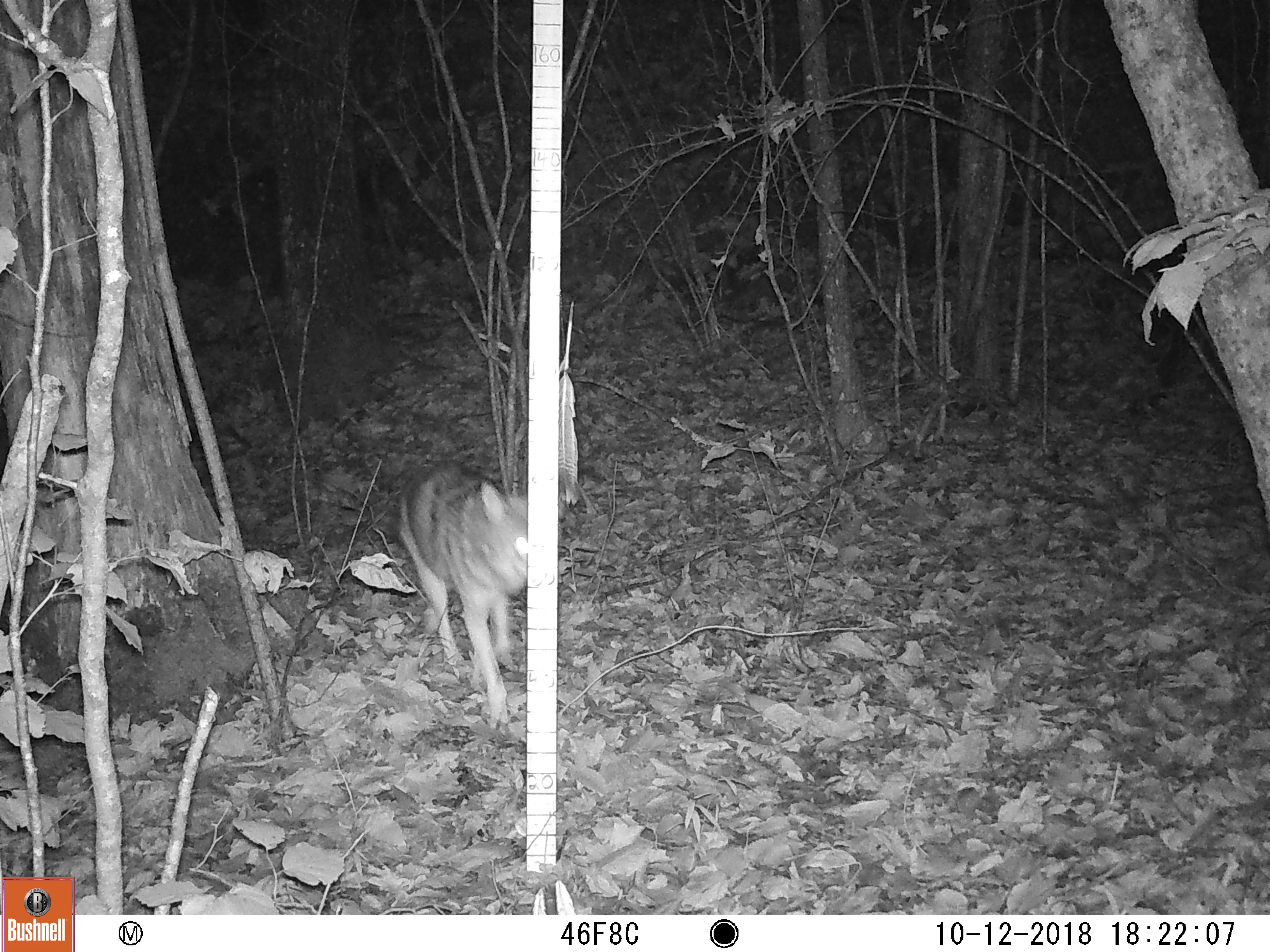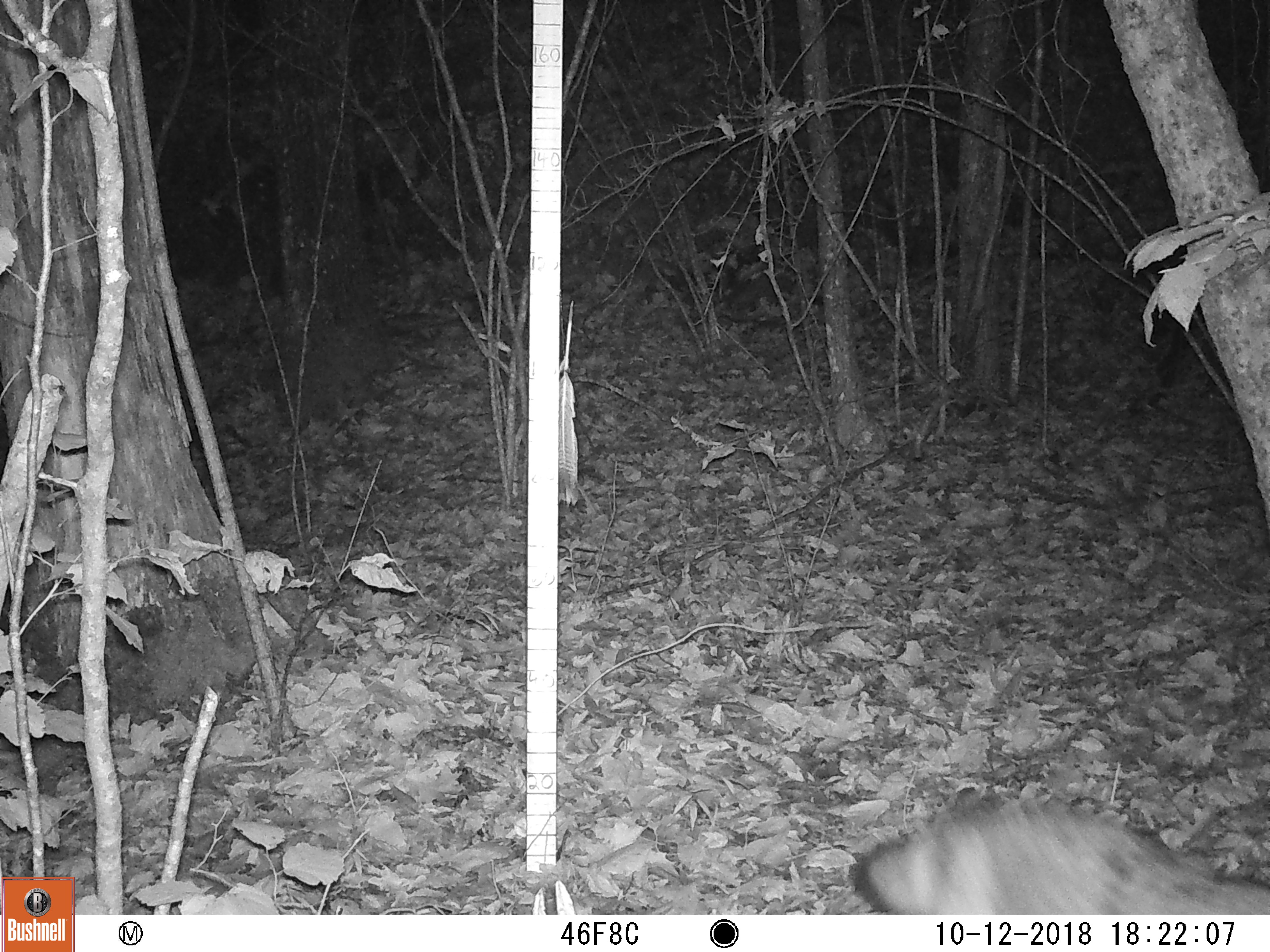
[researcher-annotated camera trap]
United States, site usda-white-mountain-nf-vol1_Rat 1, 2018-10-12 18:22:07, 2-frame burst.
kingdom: Animalia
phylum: Chordata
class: Mammalia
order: Carnivora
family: Canidae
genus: Canis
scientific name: Canis latrans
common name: coyote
Coyote (Canis latrans).